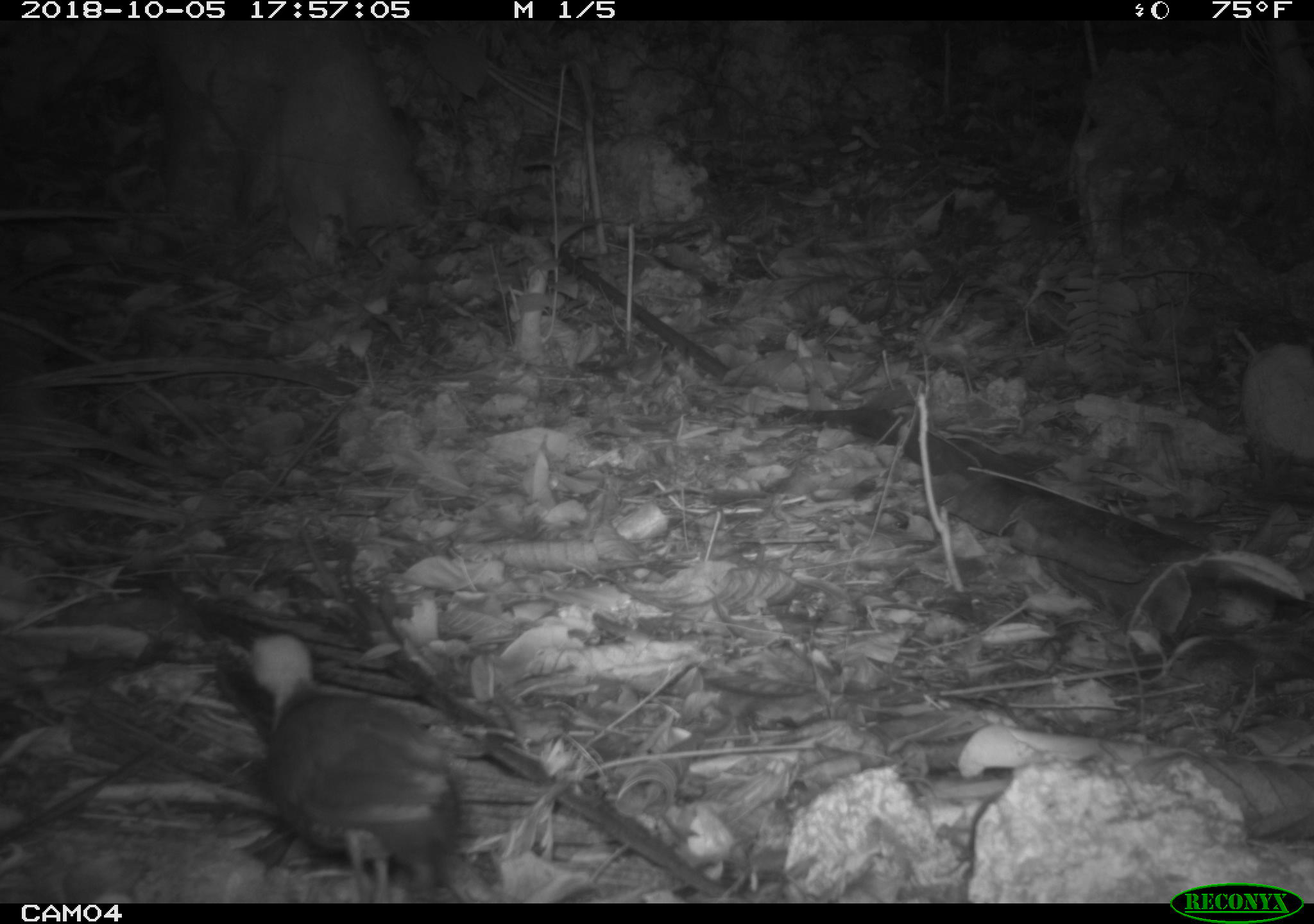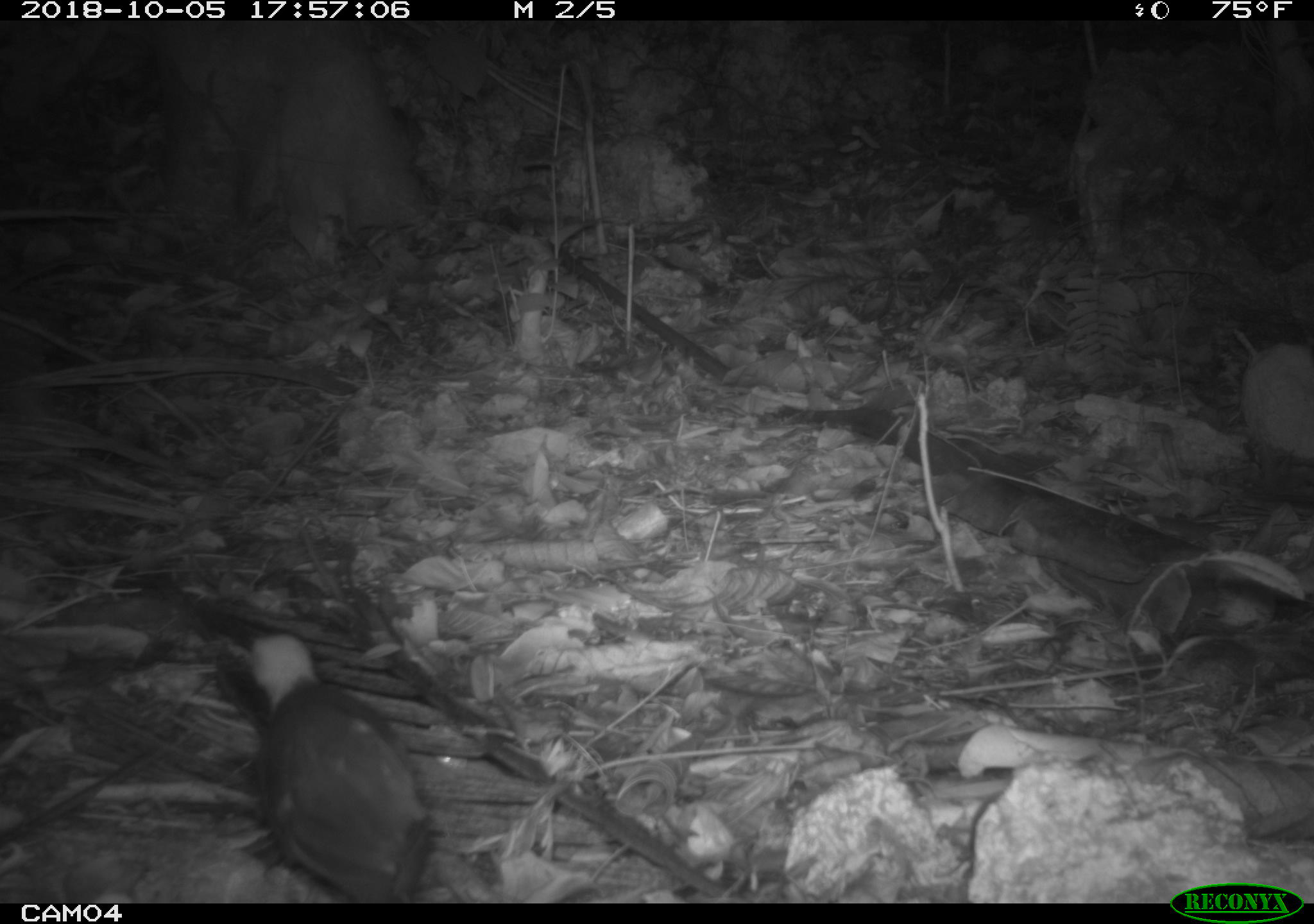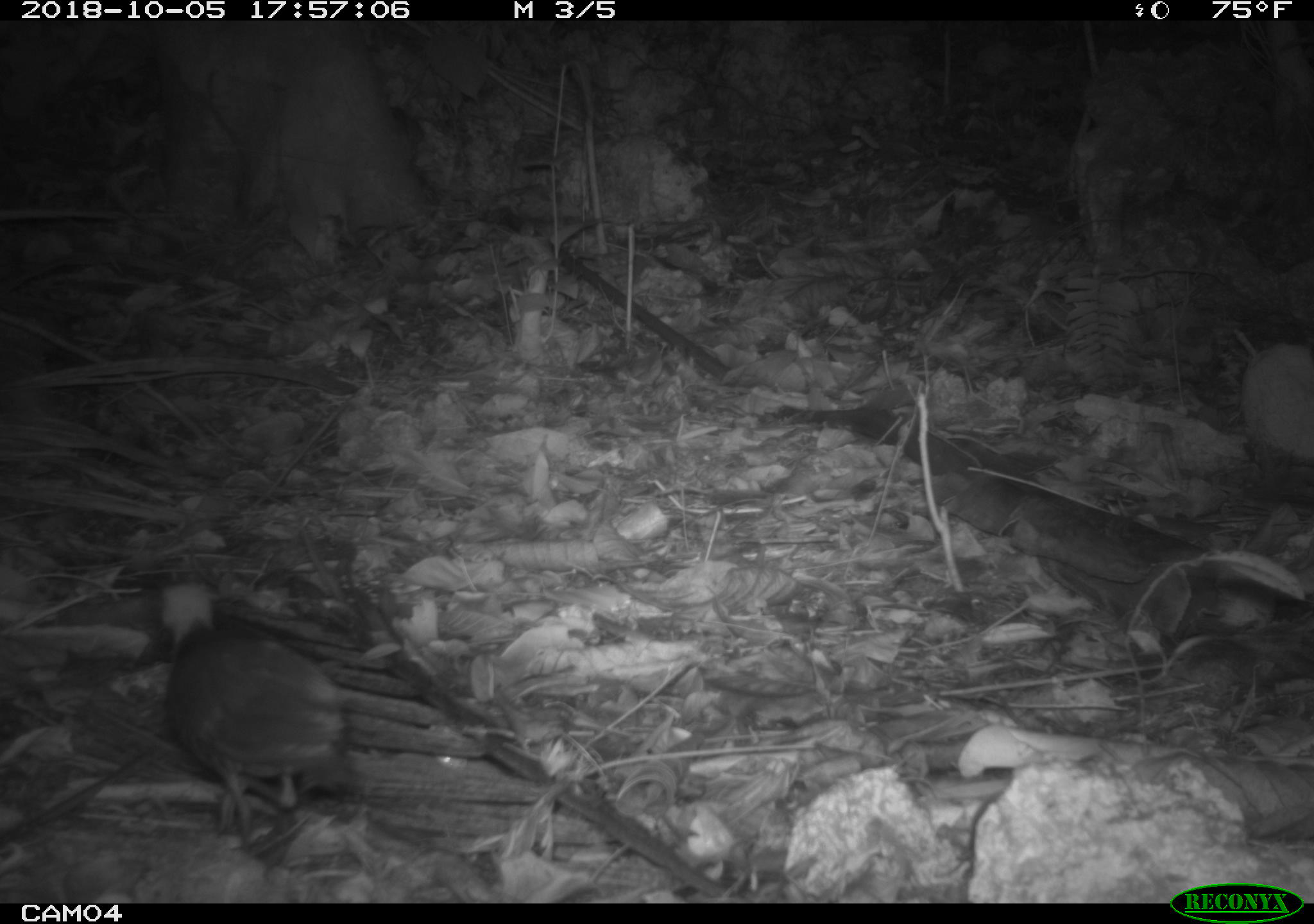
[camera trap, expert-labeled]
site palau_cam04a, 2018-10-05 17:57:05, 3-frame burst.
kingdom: Animalia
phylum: Chordata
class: Aves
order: Gruiformes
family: Rallidae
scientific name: Rallidae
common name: rail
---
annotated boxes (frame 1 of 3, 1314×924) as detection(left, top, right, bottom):
rail: detection(231, 625, 477, 905)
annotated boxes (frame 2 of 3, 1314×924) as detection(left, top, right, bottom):
rail: detection(228, 625, 433, 901)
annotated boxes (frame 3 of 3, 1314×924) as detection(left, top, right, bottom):
rail: detection(150, 570, 361, 852)